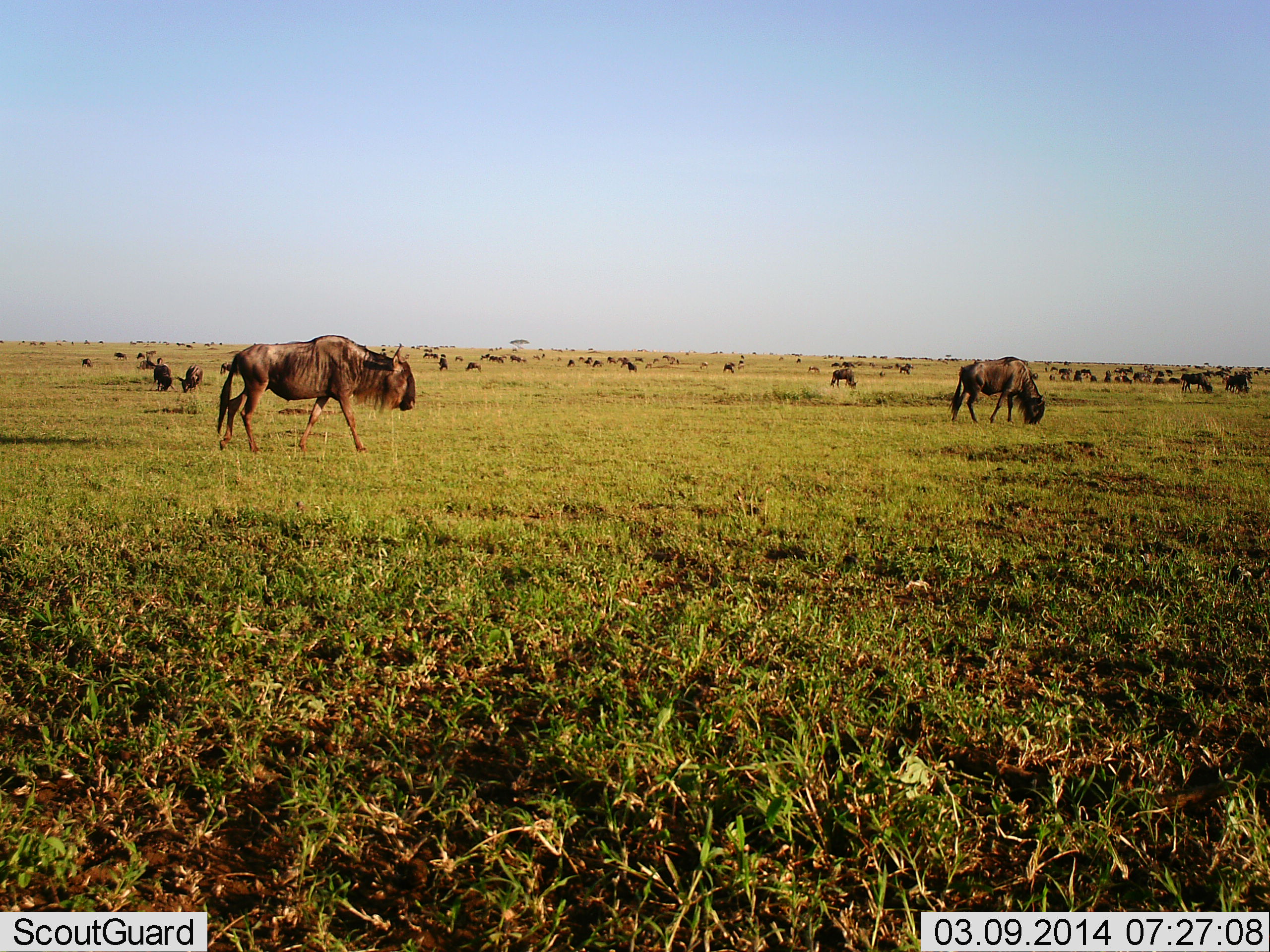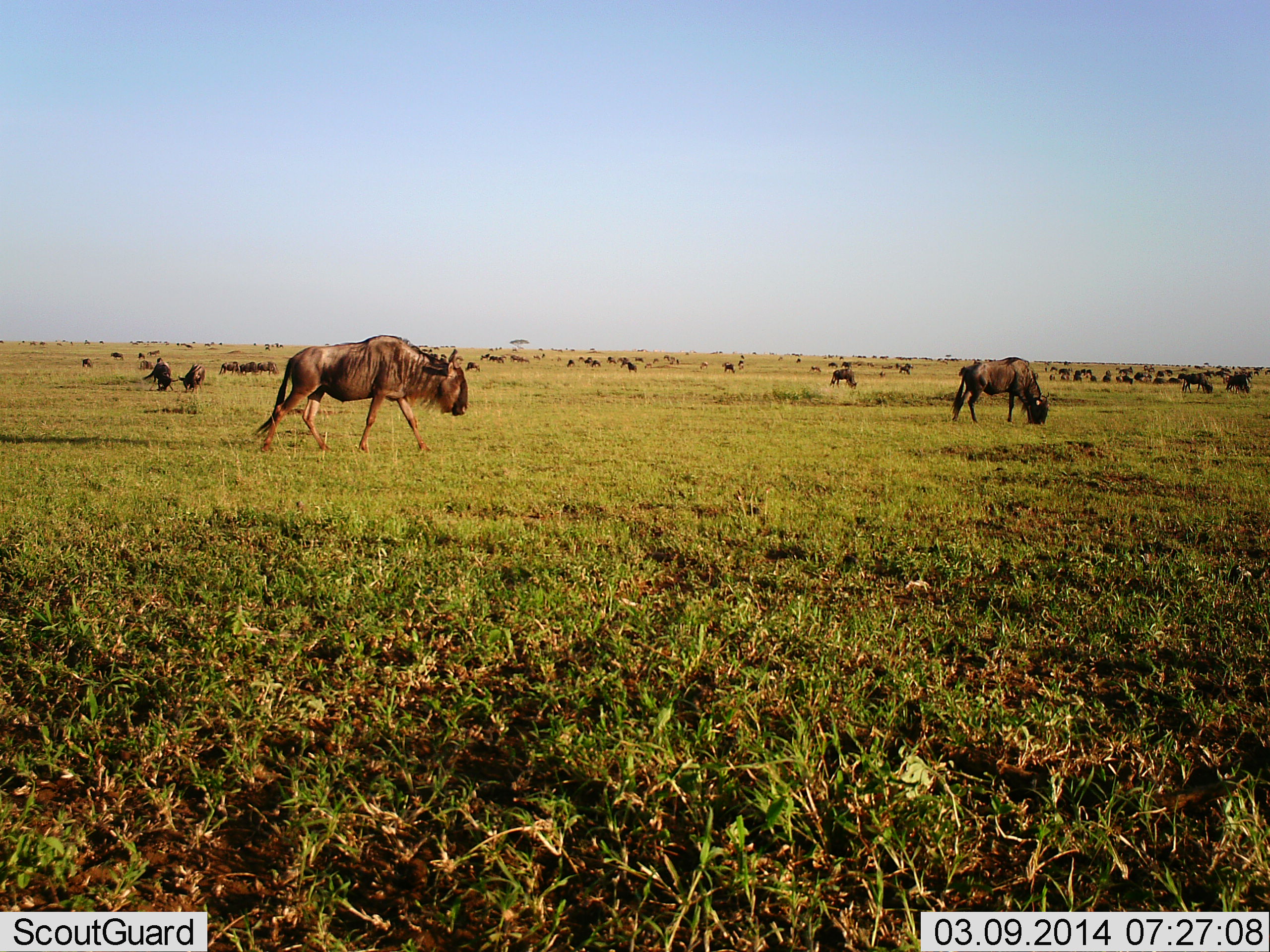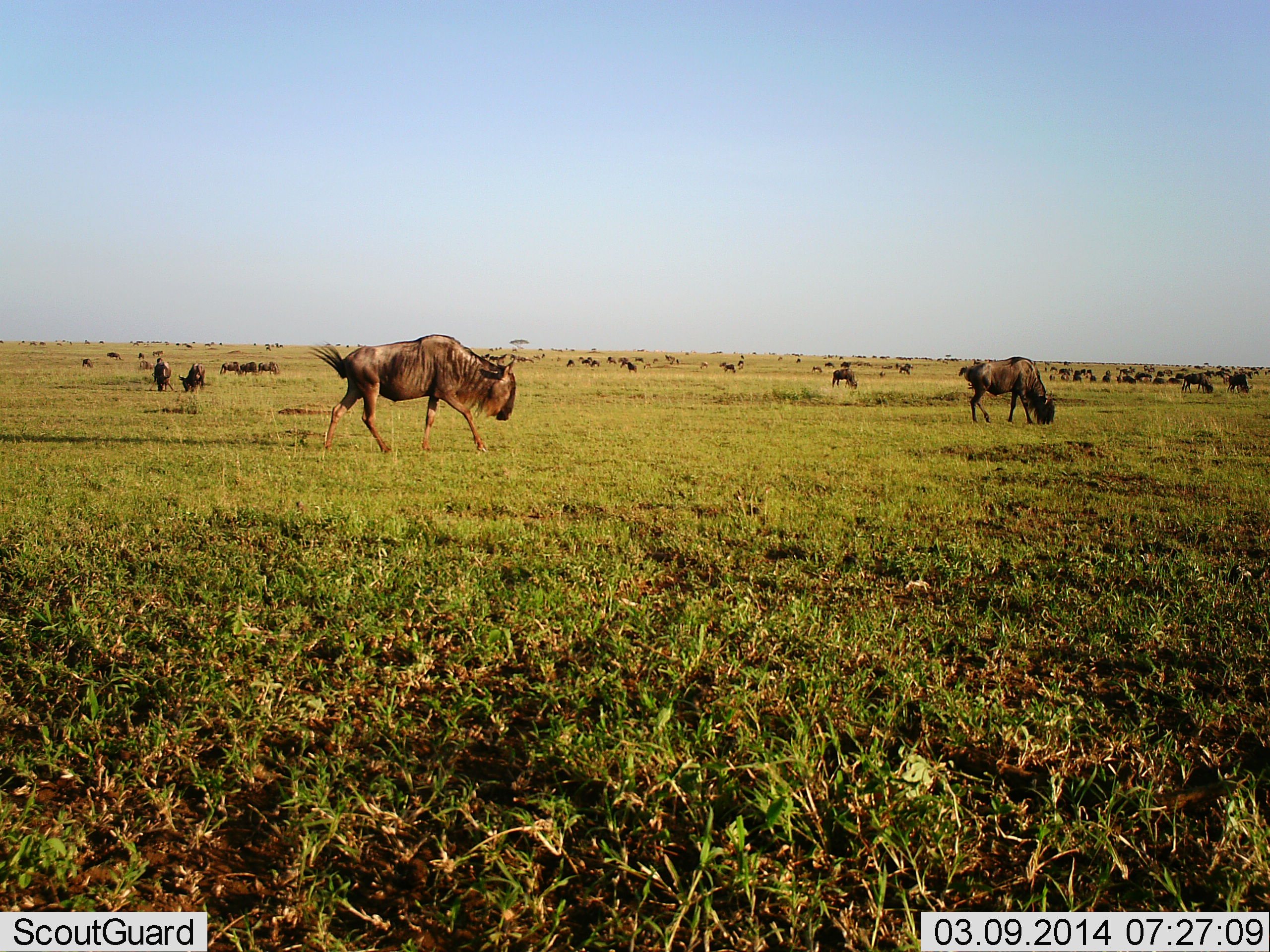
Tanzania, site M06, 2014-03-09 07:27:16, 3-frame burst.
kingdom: Animalia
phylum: Chordata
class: Mammalia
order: Artiodactyla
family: Bovidae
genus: Connochaetes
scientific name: Connochaetes taurinus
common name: blue wildebeest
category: wildebeest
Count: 51+.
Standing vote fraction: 30%.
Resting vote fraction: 20%.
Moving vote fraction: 80%.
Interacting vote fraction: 10%.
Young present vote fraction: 10%.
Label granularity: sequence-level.